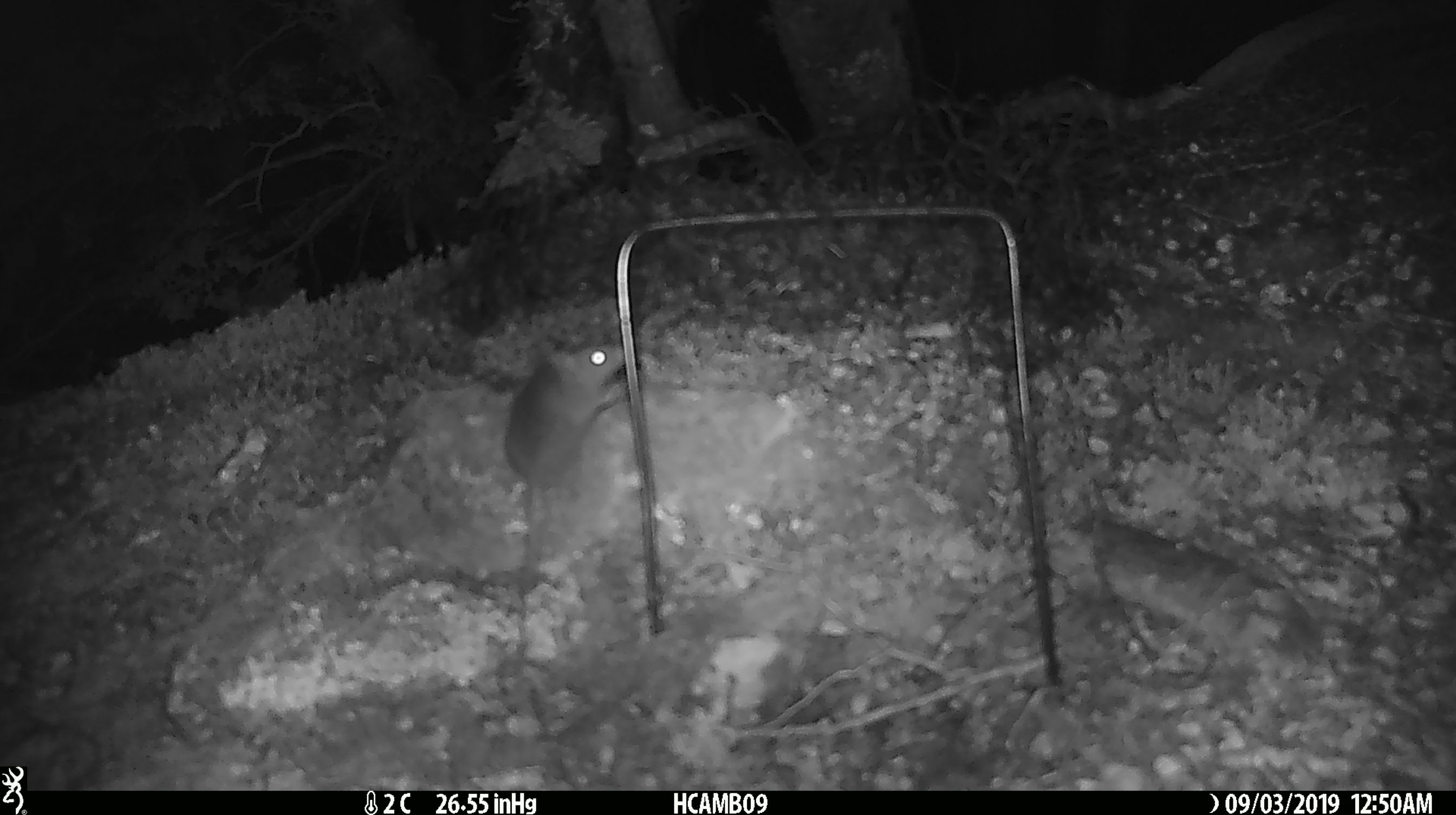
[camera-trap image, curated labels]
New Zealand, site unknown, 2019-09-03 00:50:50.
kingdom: Animalia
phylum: Chordata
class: Mammalia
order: Rodentia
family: Muridae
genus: Mus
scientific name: Mus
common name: mouse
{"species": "mouse (Mus)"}